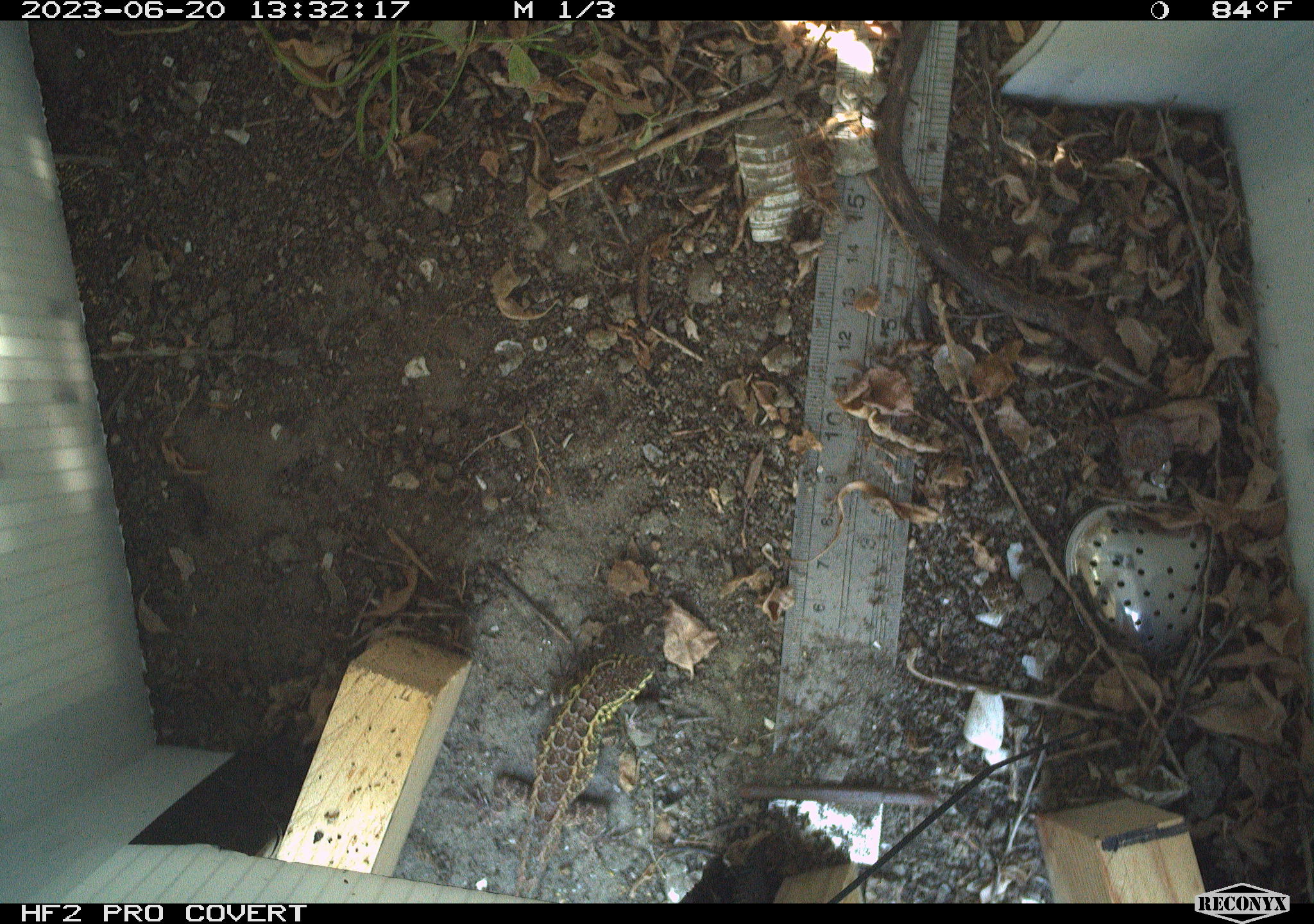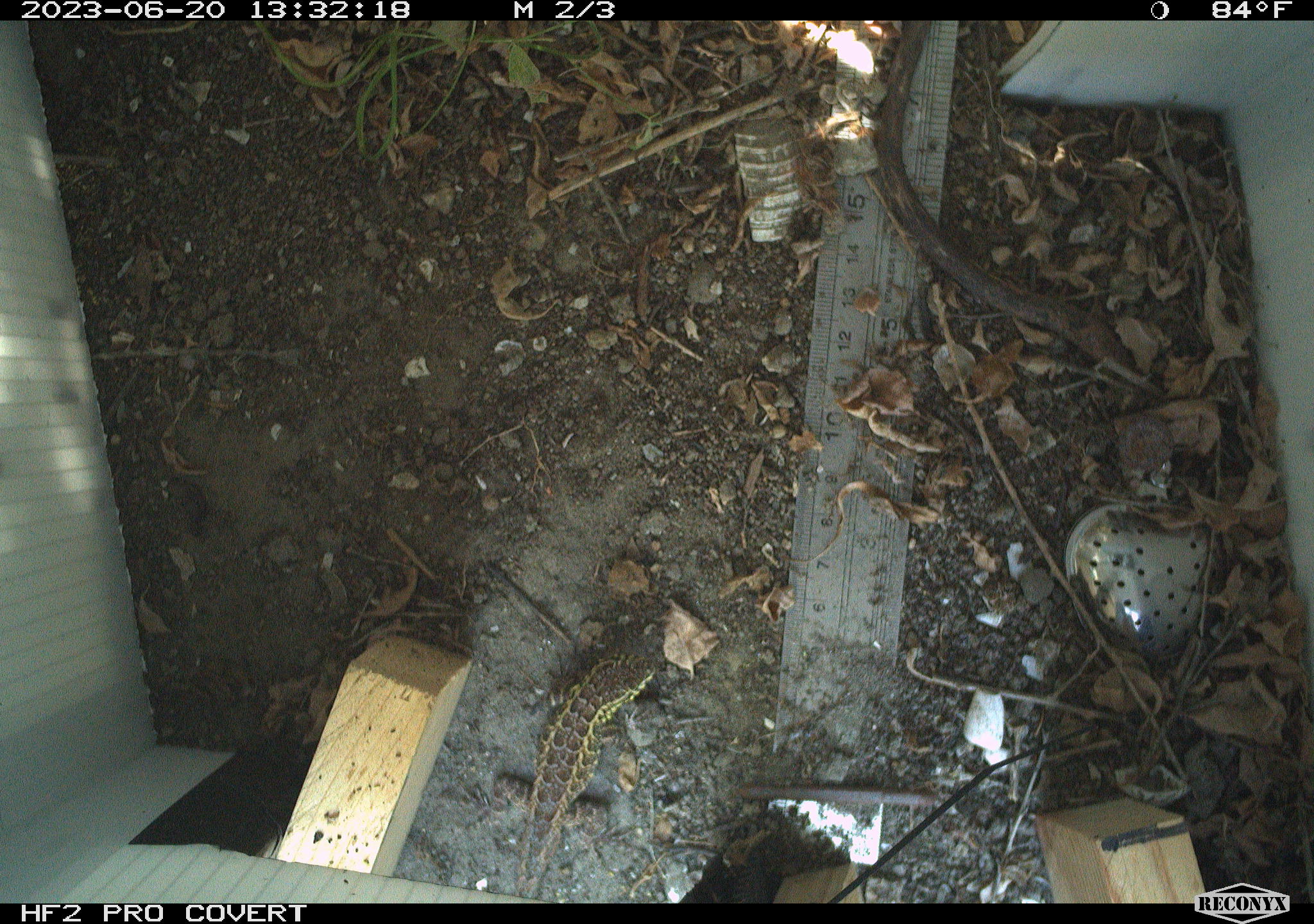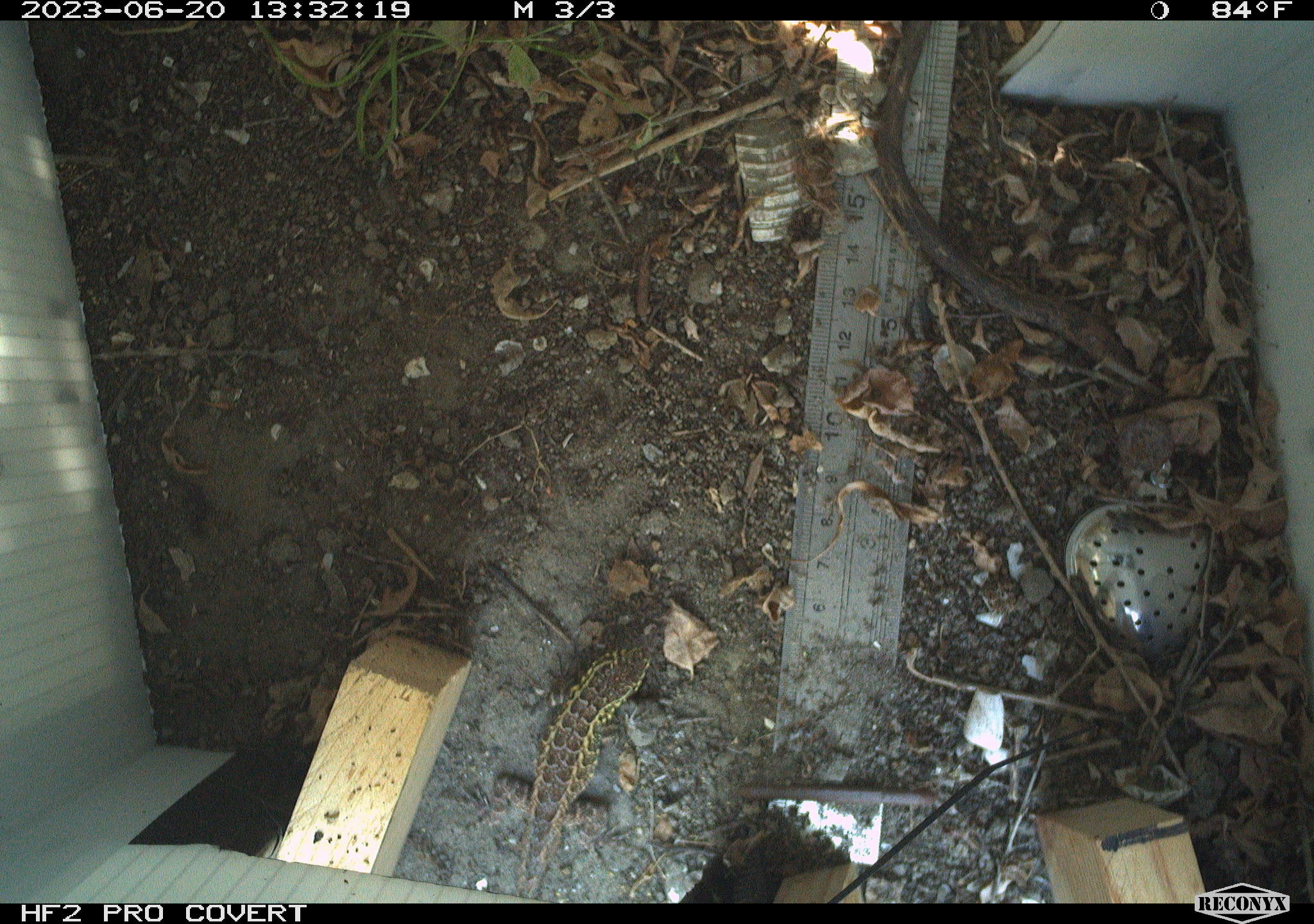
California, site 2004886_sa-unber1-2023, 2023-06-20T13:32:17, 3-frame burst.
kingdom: Animalia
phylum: Chordata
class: Reptilia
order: Squamata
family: Phrynosomatidae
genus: Sceloporus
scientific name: Sceloporus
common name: spiny lizards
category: sceloporus species